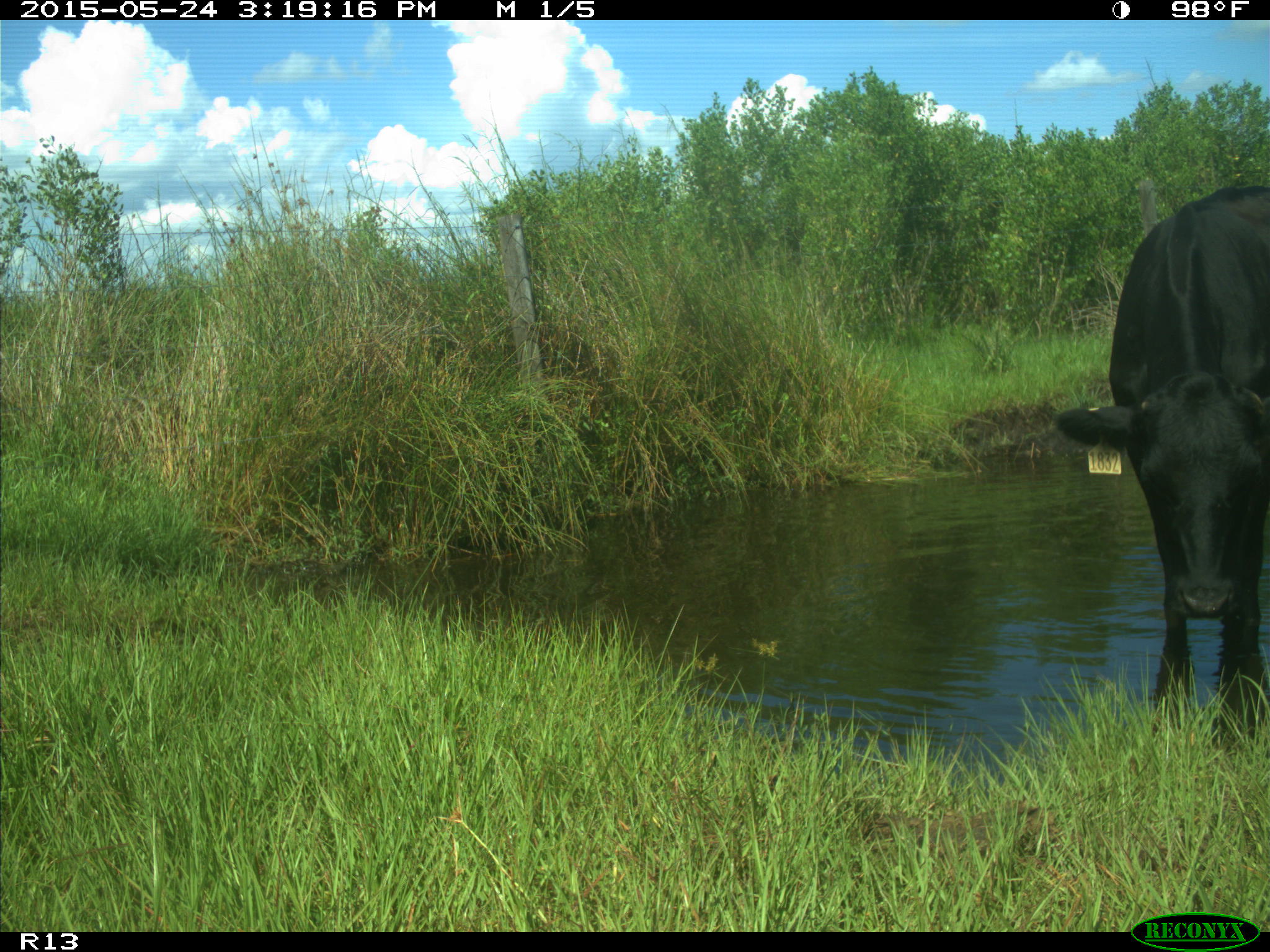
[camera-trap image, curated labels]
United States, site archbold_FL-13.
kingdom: Animalia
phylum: Chordata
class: Mammalia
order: Artiodactyla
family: Bovidae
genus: Bos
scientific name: Bos taurus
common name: domestic cow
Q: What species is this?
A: Bos taurus (domestic cow).